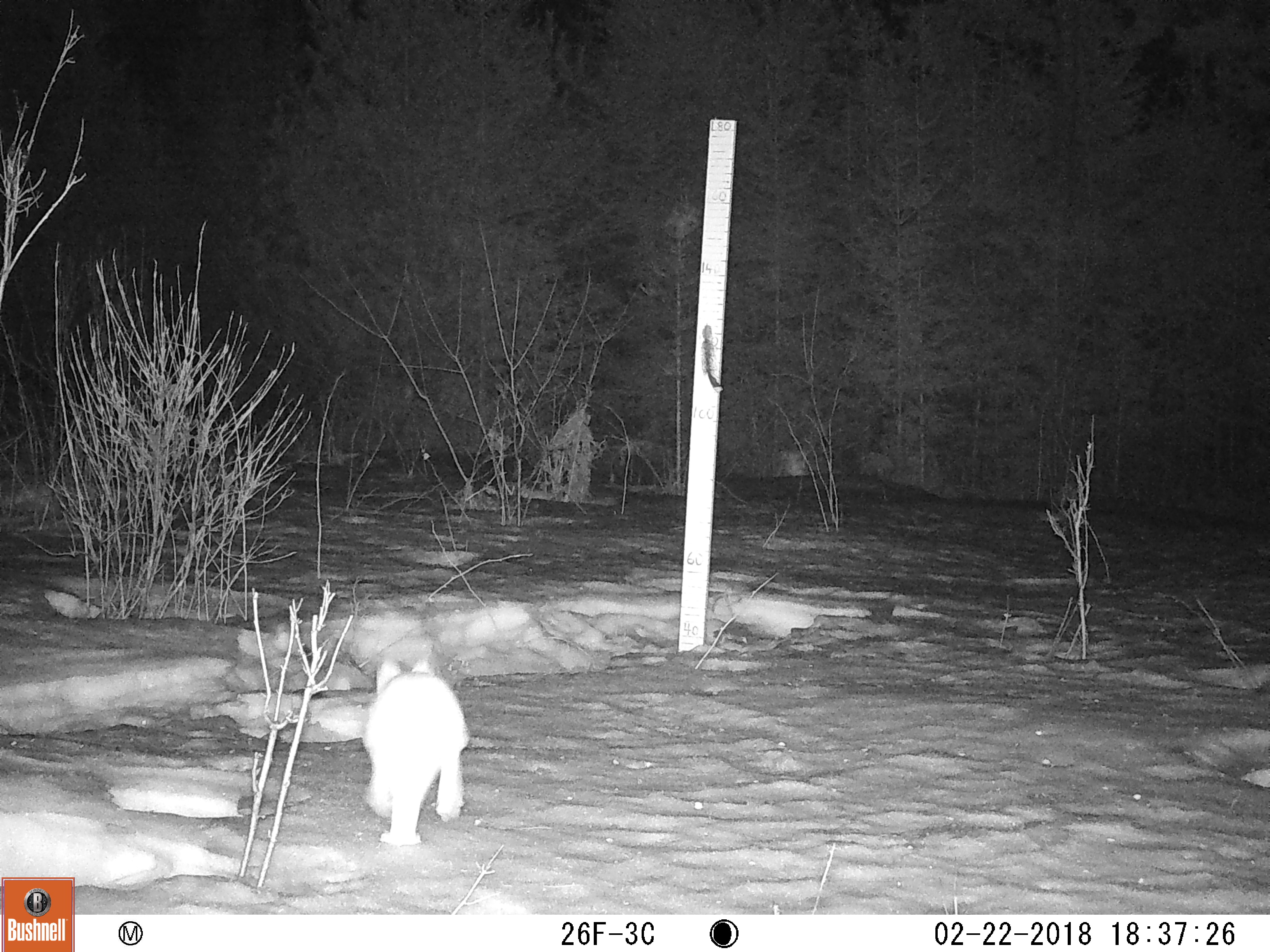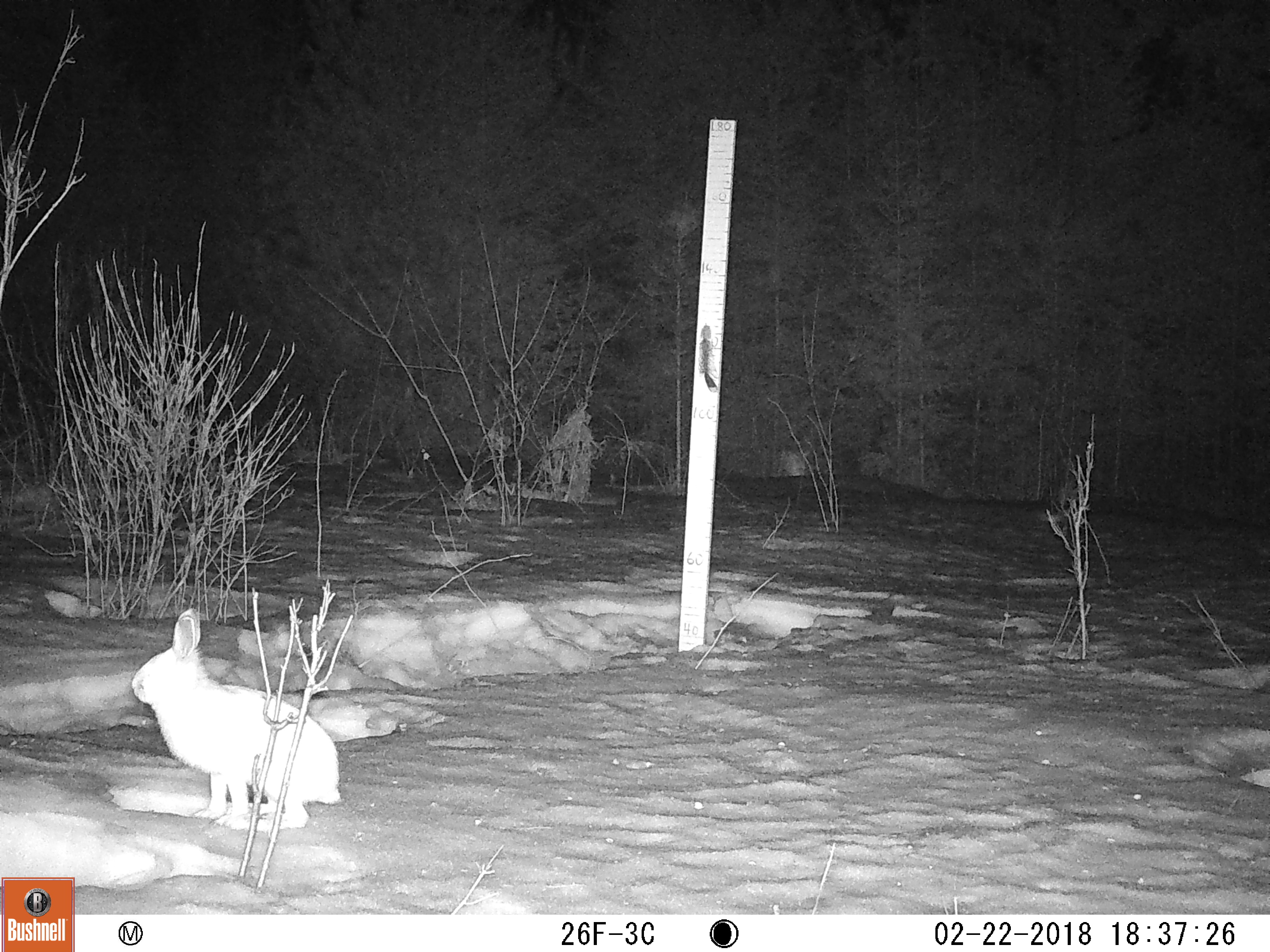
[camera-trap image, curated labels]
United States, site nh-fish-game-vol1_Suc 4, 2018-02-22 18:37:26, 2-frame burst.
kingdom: Animalia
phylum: Chordata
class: Mammalia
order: Lagomorpha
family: Leporidae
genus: Lepus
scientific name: Lepus americanus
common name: snowshoe hare